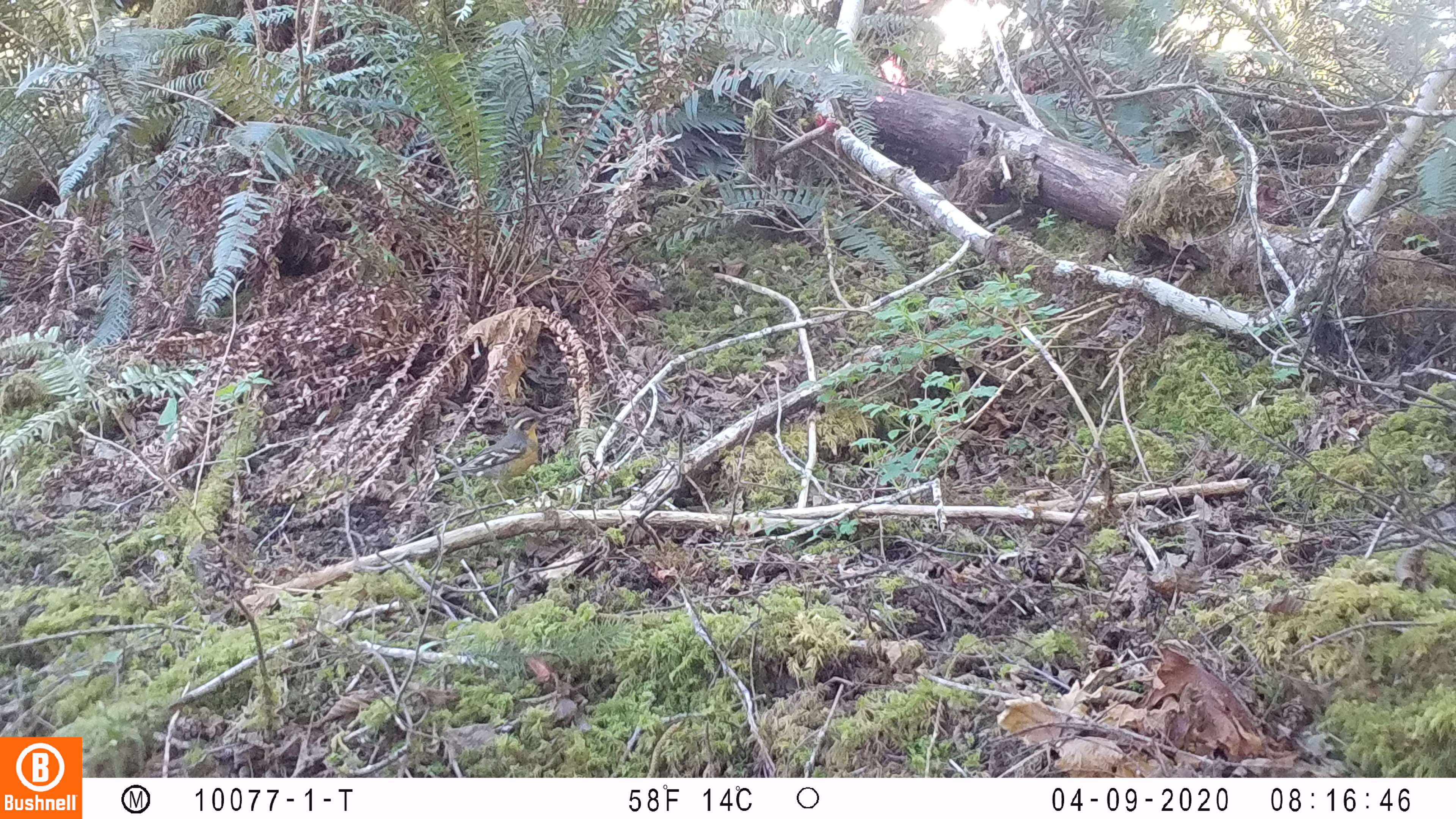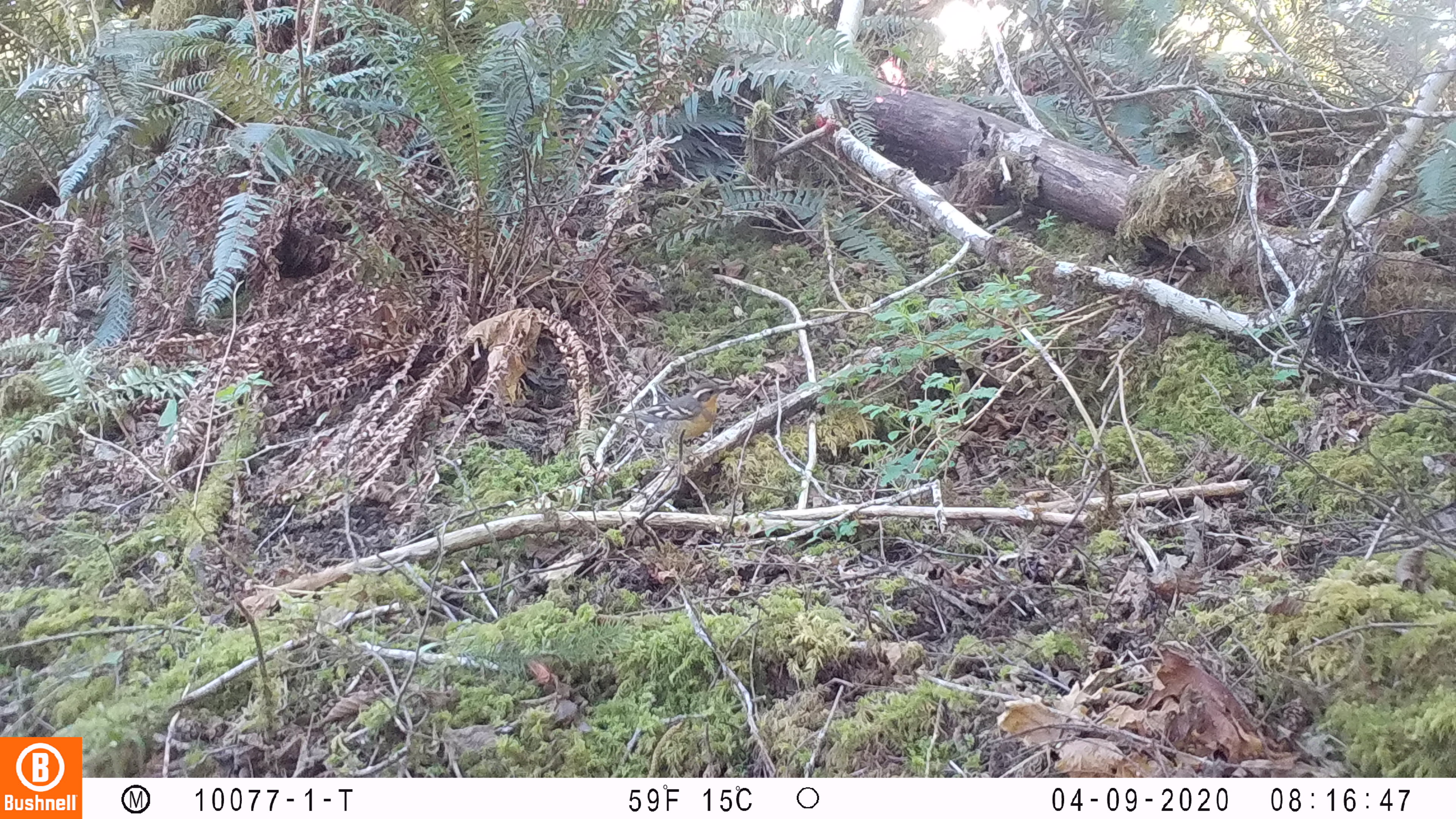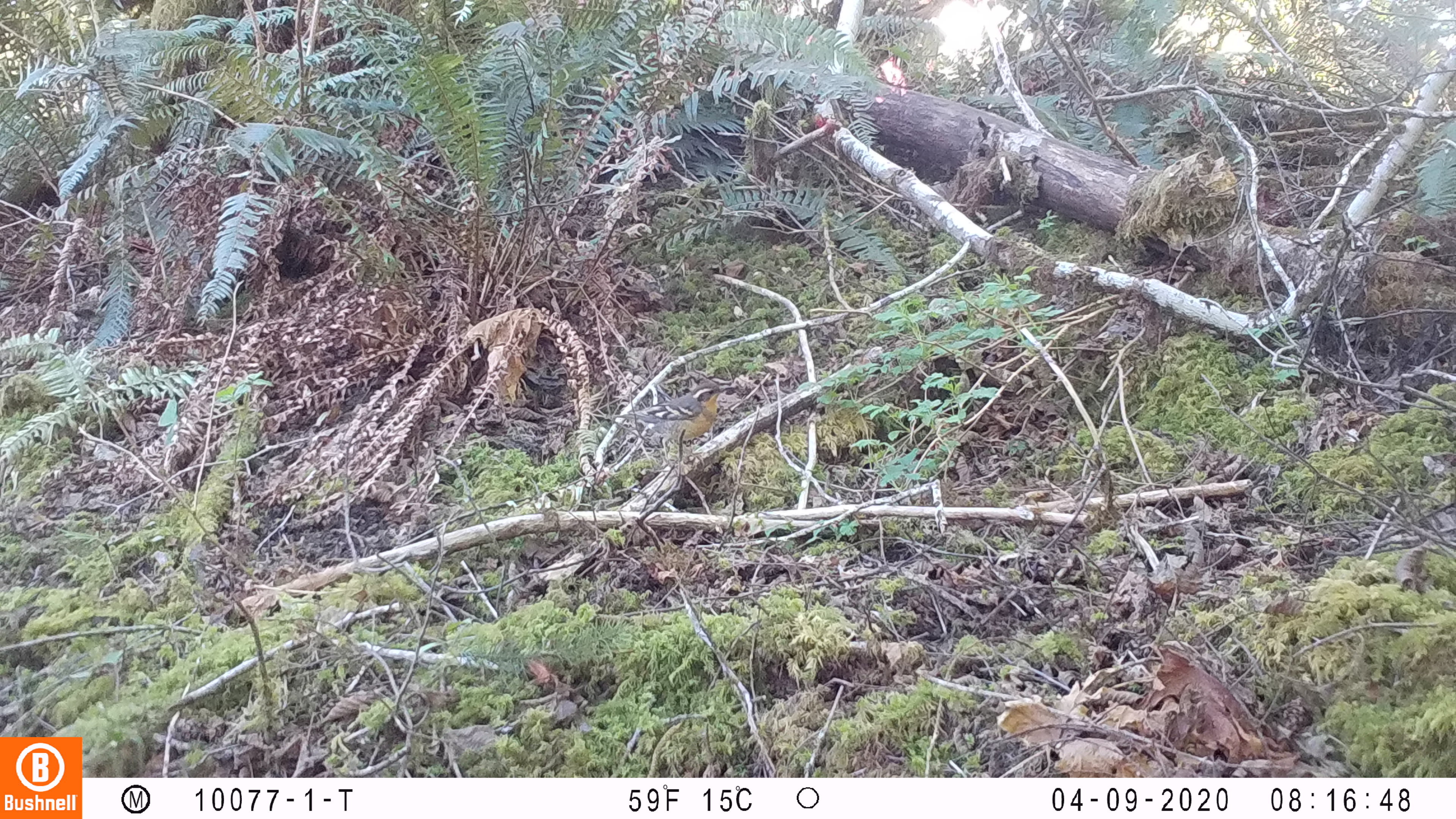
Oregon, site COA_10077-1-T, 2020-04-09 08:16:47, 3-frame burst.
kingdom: Animalia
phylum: Chordata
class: Aves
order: Passeriformes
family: Turdidae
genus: Ixoreus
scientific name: Ixoreus naevius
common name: varied thrush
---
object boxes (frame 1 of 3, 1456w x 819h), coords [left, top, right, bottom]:
varied thrush: [435, 411, 549, 505]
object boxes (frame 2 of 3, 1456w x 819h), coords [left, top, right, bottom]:
varied thrush: [597, 381, 738, 456]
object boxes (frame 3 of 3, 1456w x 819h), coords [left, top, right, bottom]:
varied thrush: [592, 378, 739, 447]